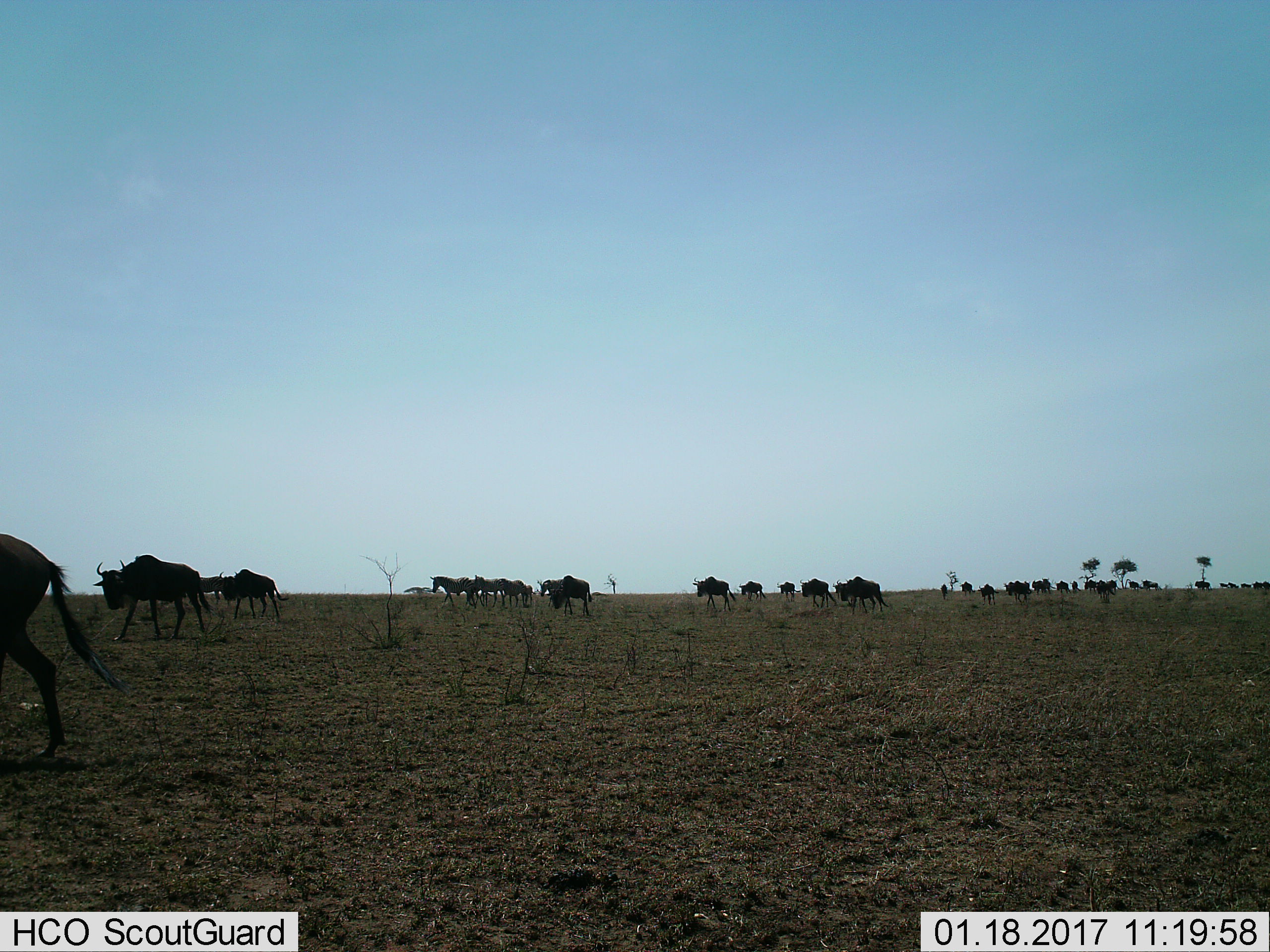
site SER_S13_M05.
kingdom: Animalia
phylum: Chordata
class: Mammalia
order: Artiodactyla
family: Bovidae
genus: Connochaetes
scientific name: Connochaetes taurinus taurinus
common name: blue wildebeest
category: wildebeestblue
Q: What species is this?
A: Wildebeestblue (blue wildebeest) (Connochaetes taurinus taurinus).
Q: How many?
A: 11-50.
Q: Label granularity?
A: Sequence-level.